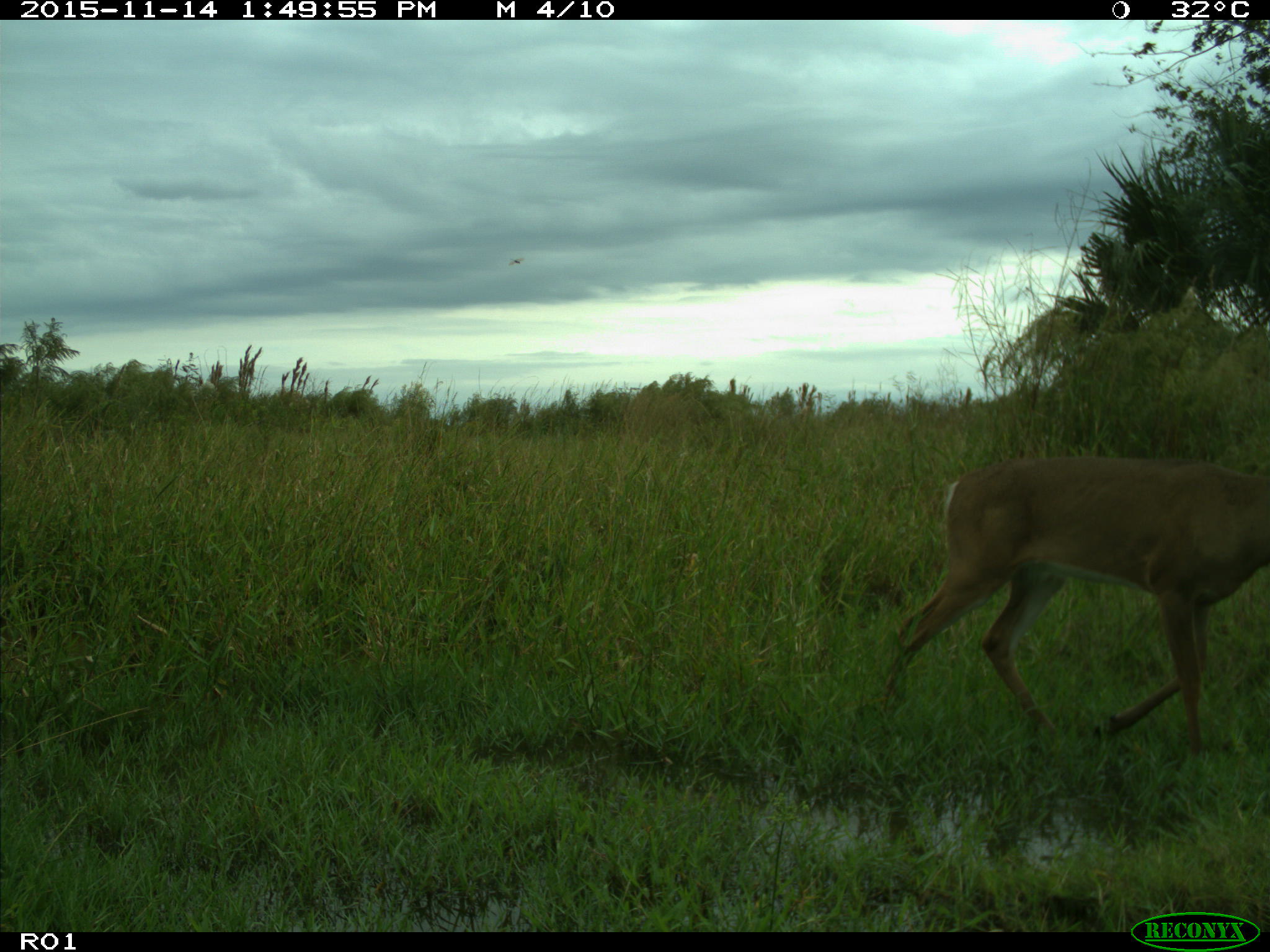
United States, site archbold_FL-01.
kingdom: Animalia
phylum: Chordata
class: Mammalia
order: Artiodactyla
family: Cervidae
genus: Odocoileus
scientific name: Odocoileus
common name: deer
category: unidentified deer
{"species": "unidentified deer (deer) (Odocoileus)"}